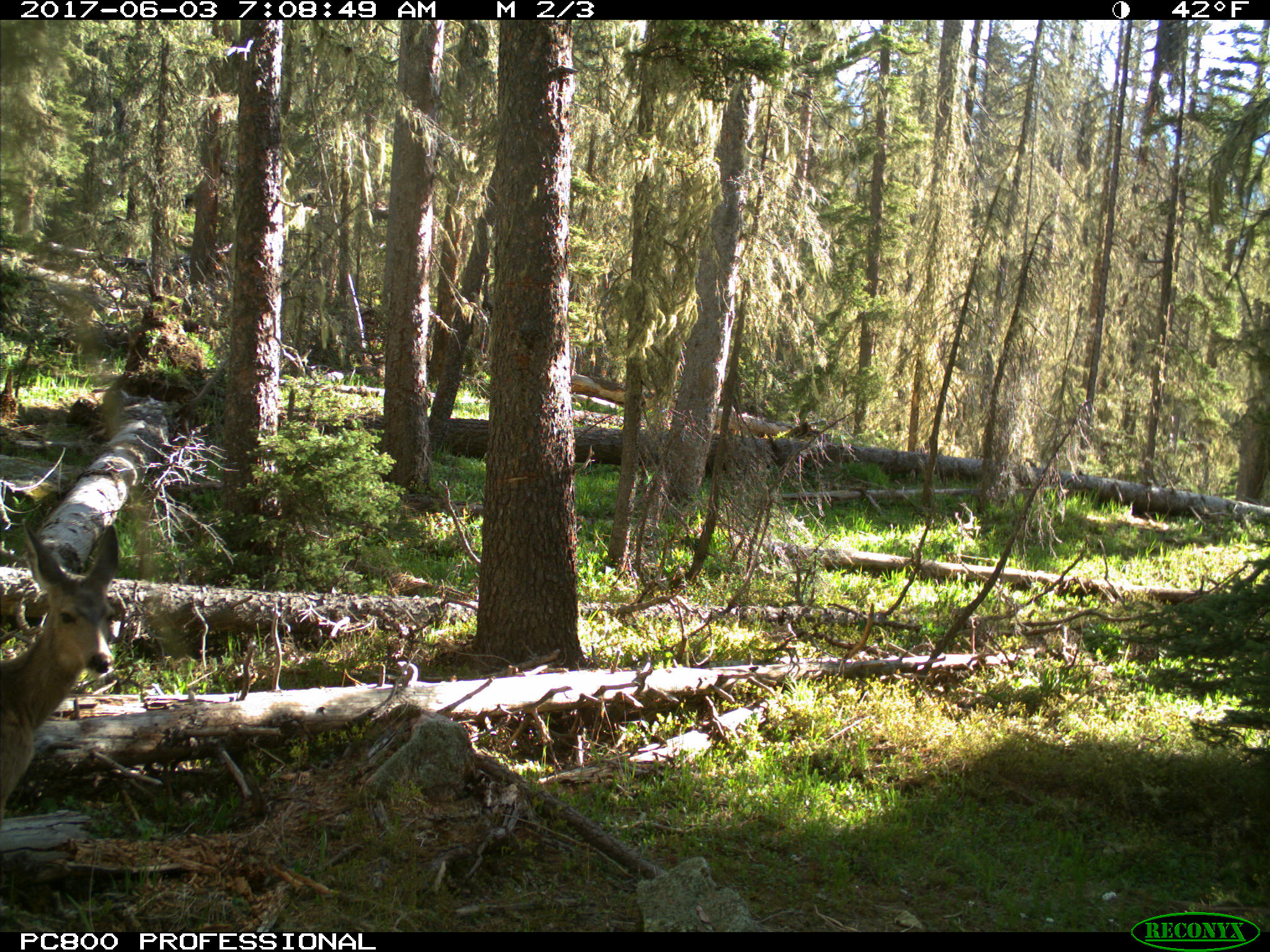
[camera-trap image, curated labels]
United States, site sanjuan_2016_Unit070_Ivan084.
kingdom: Animalia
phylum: Chordata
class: Mammalia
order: Artiodactyla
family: Cervidae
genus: Odocoileus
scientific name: Odocoileus hemionus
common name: mule deer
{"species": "Odocoileus hemionus (mule deer)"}